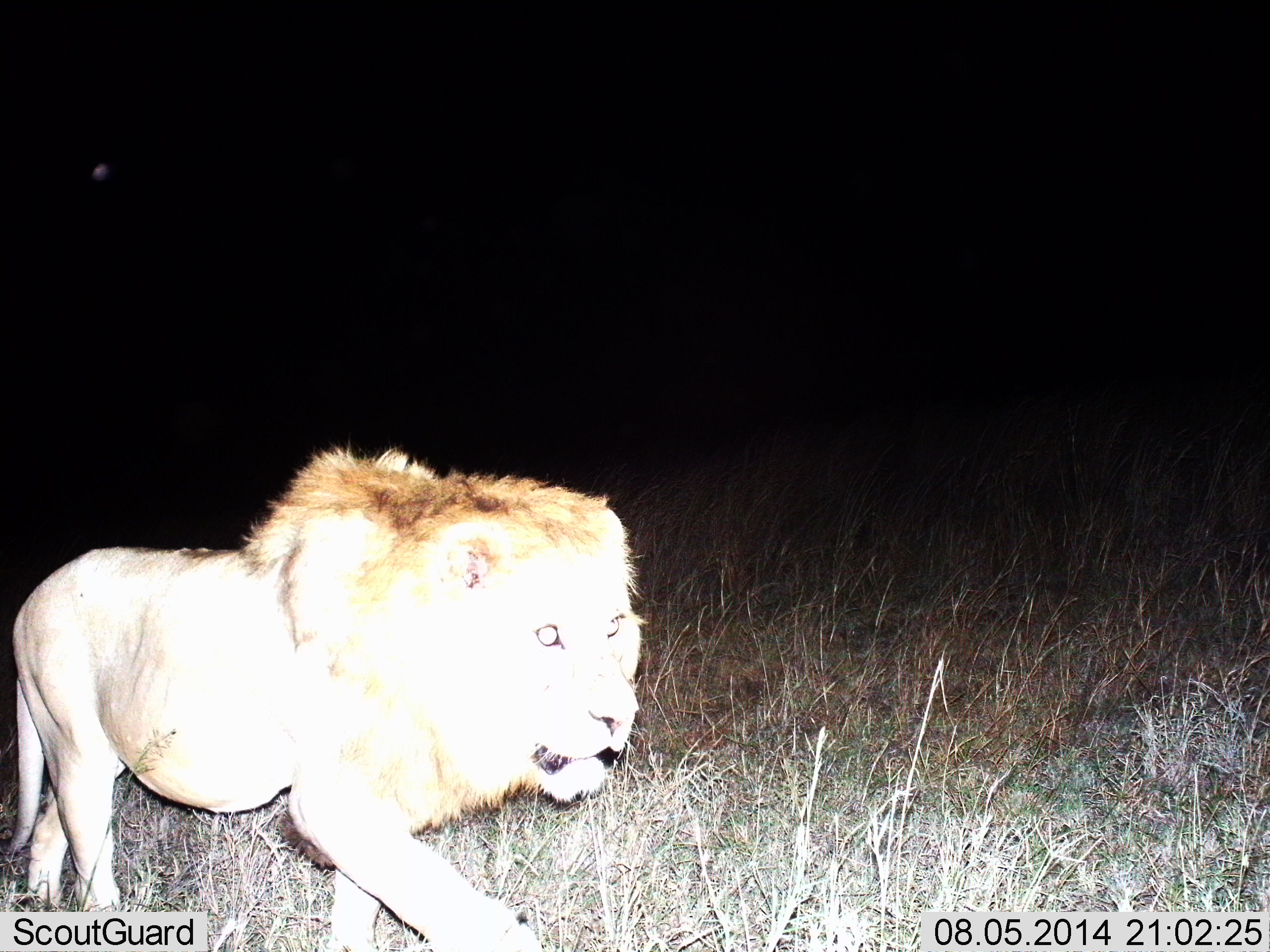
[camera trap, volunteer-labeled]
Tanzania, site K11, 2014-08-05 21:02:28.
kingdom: Animalia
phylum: Chordata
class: Mammalia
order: Carnivora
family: Felidae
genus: Panthera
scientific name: Panthera leo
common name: lion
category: lionmale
Lionmale (lion) (Panthera leo), count 1. Behavior (volunteer vote fractions): standing 20%, resting 0%, moving 80%, interacting 0%. Young present (vote fraction): 0%. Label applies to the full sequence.